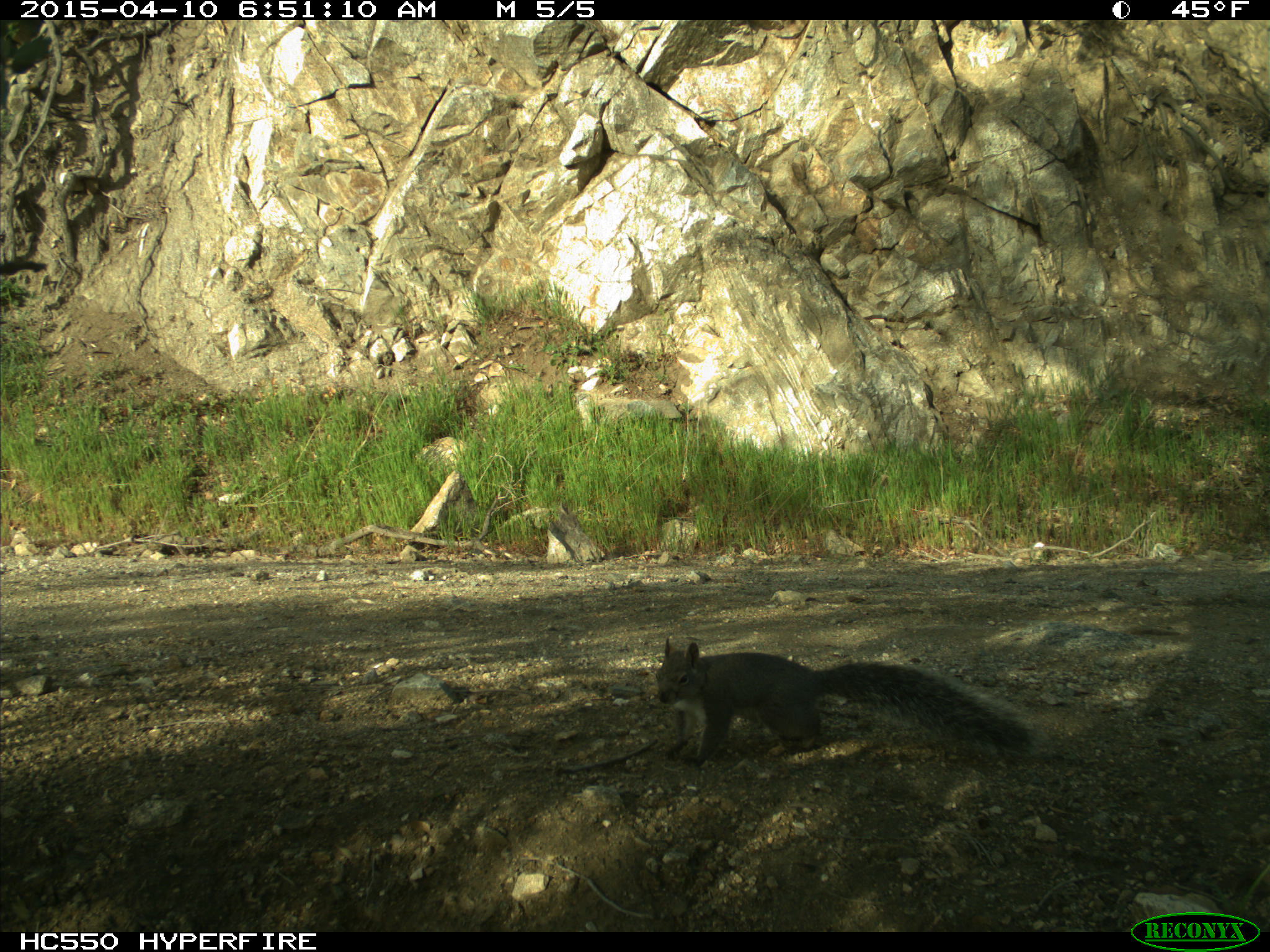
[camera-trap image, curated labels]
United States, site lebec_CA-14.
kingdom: Animalia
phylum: Chordata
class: Mammalia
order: Rodentia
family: Sciuridae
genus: Sciurus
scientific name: Sciurus carolinensis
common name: eastern gray squirrel